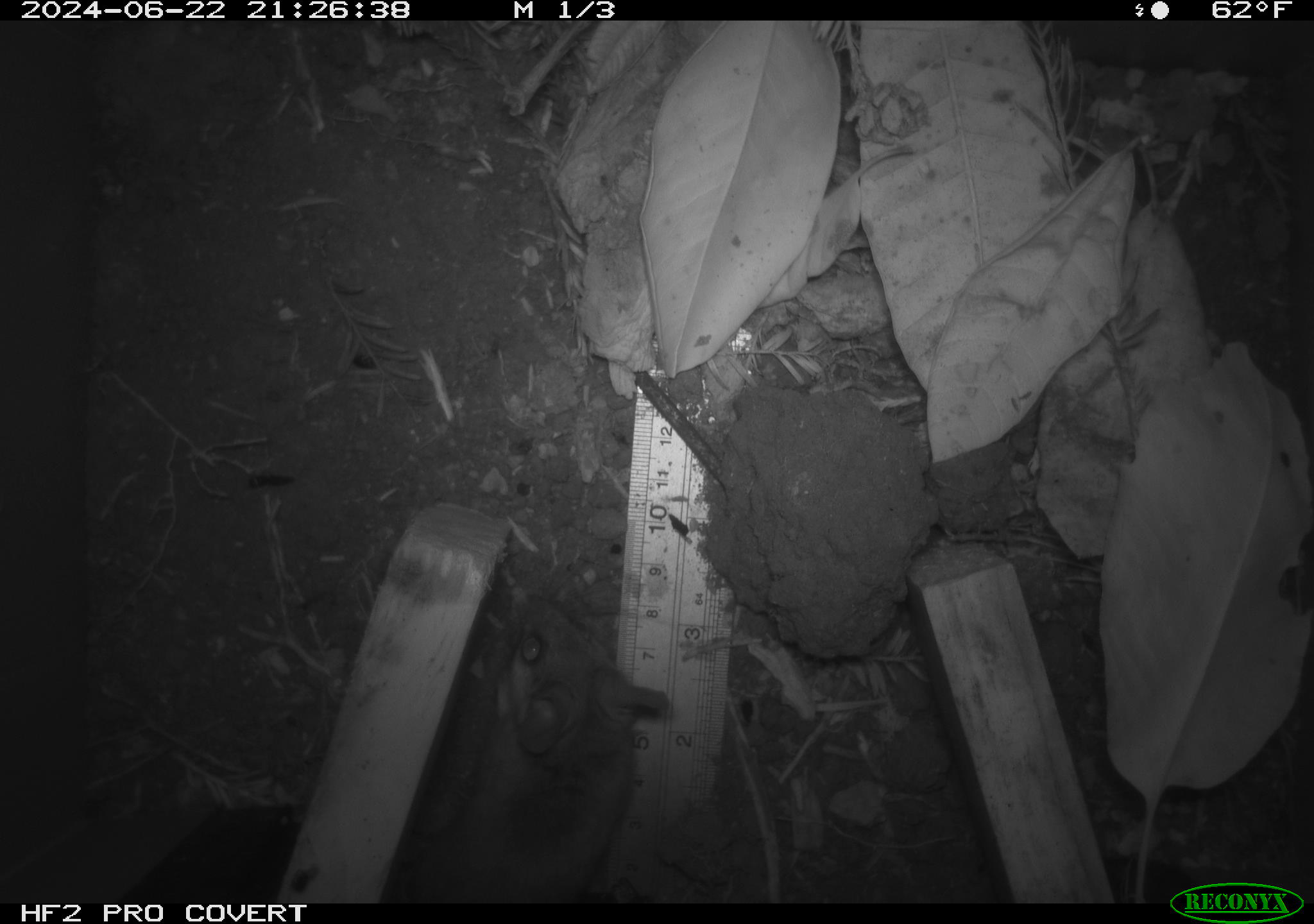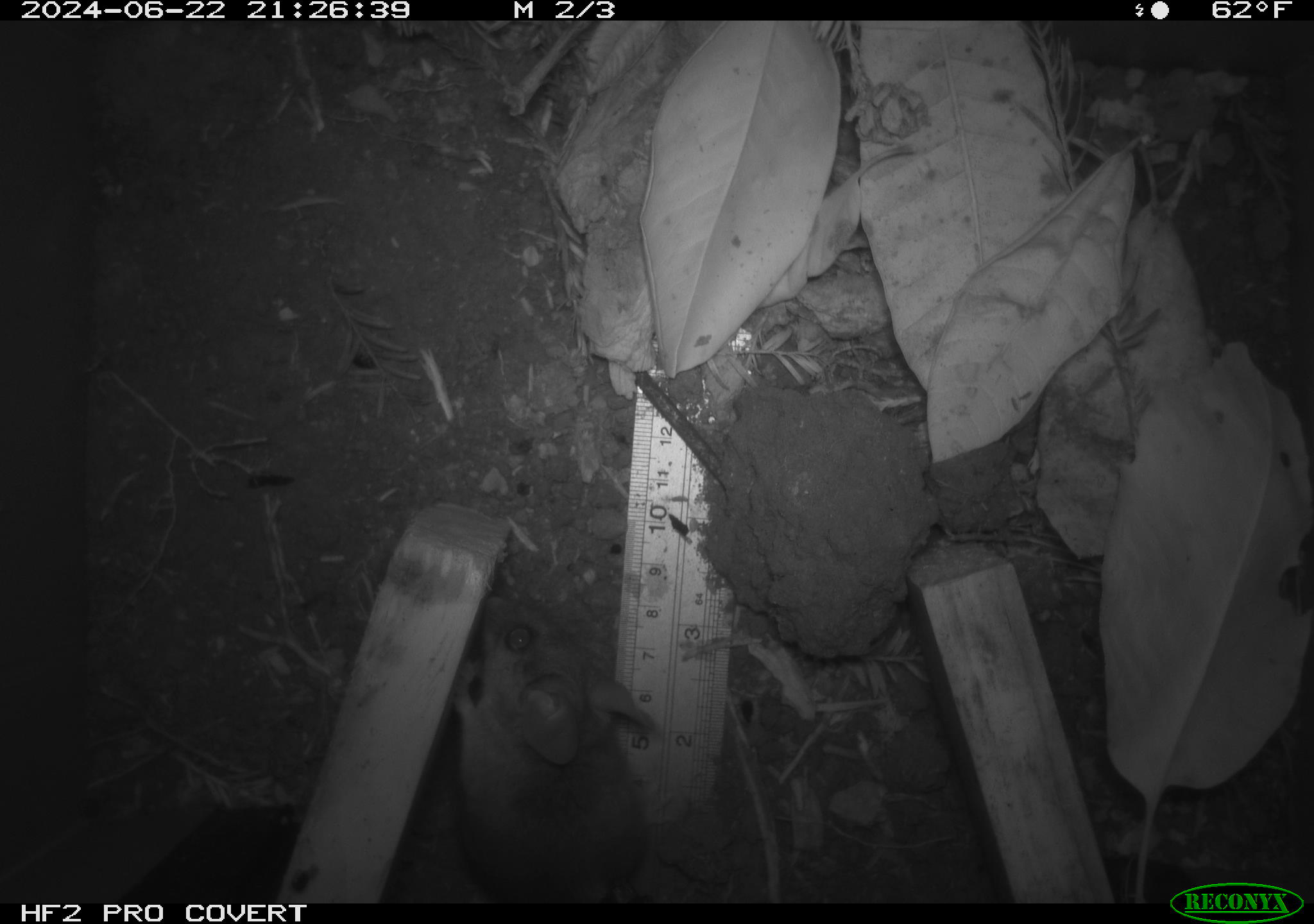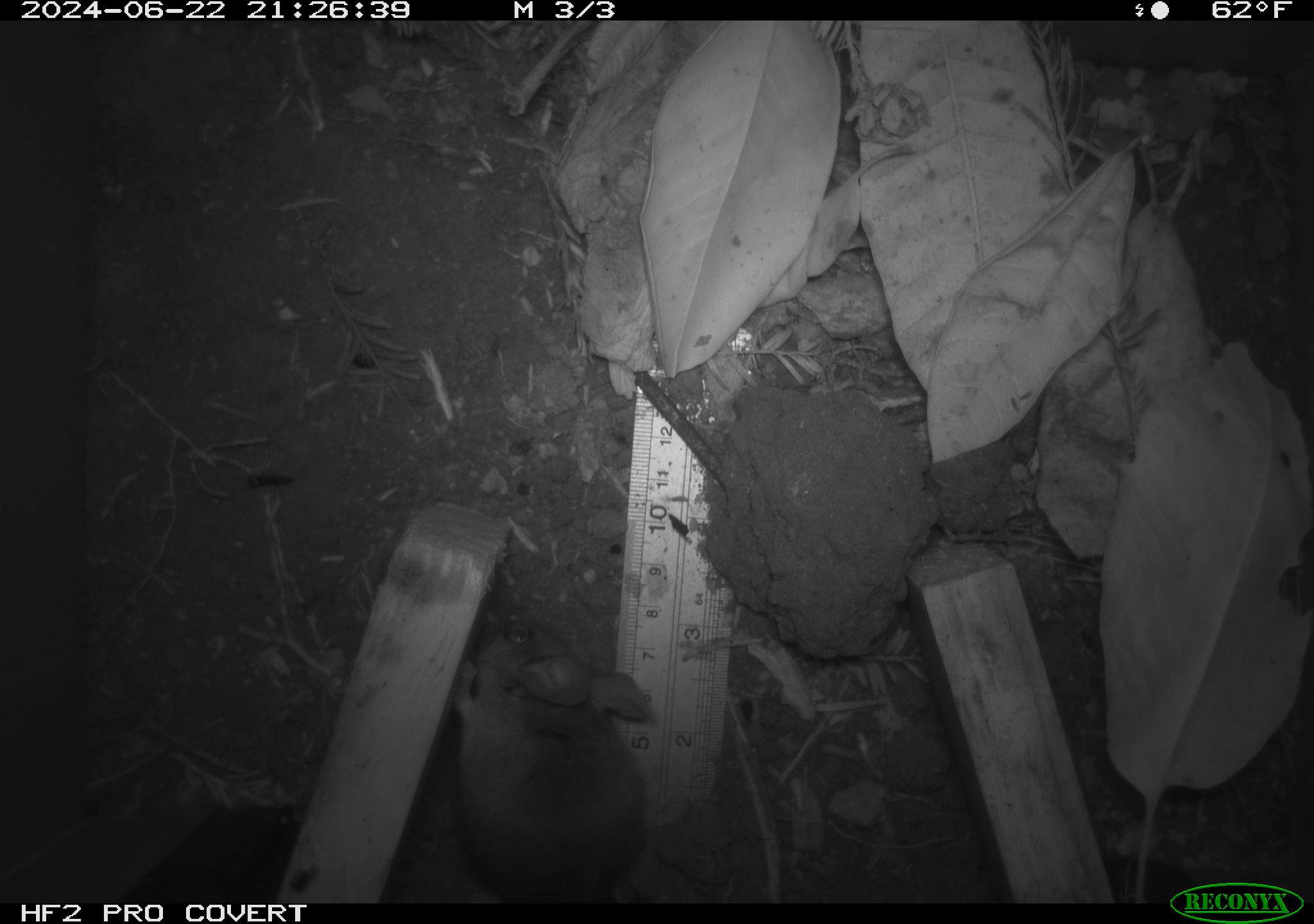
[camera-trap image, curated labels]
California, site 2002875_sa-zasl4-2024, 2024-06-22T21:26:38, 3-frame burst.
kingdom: Animalia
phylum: Chordata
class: Mammalia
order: Rodentia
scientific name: Rodentia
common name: rodent